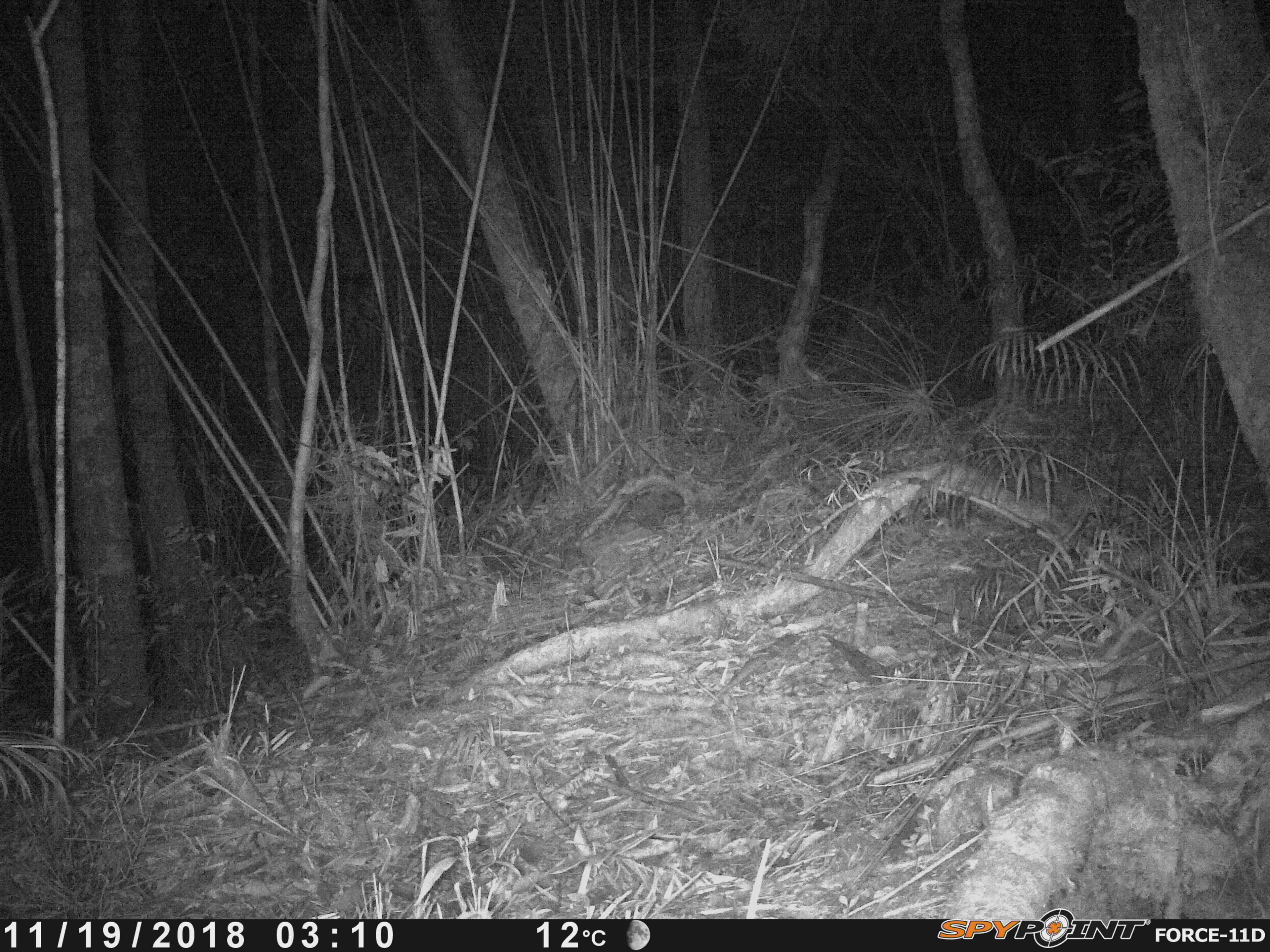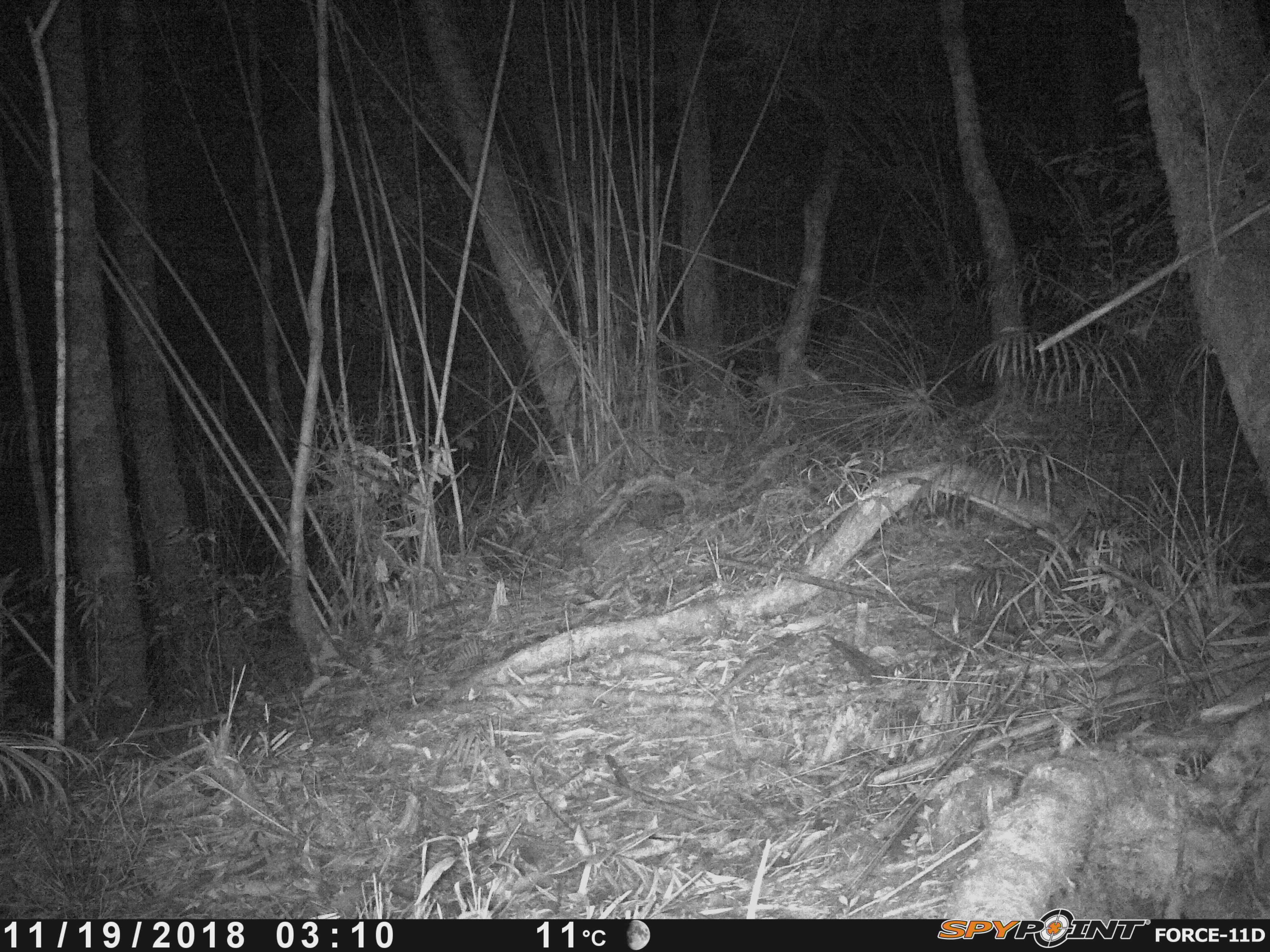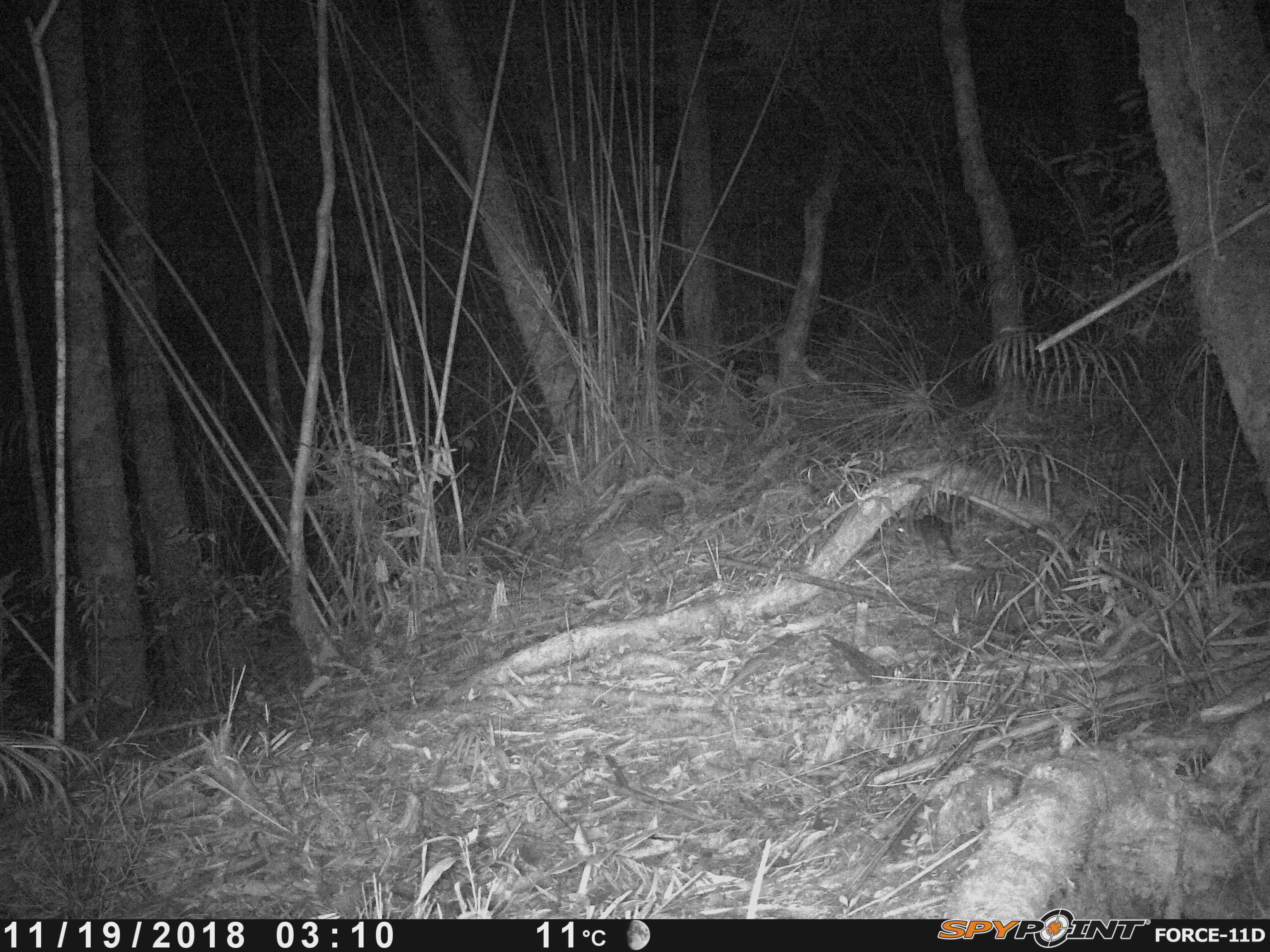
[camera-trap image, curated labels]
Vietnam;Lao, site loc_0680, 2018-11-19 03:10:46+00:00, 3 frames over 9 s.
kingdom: Animalia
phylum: Chordata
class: Mammalia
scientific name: Mammalia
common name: mammal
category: unidentified small mammal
Unidentified small mammal (mammal) (Mammalia). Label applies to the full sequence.